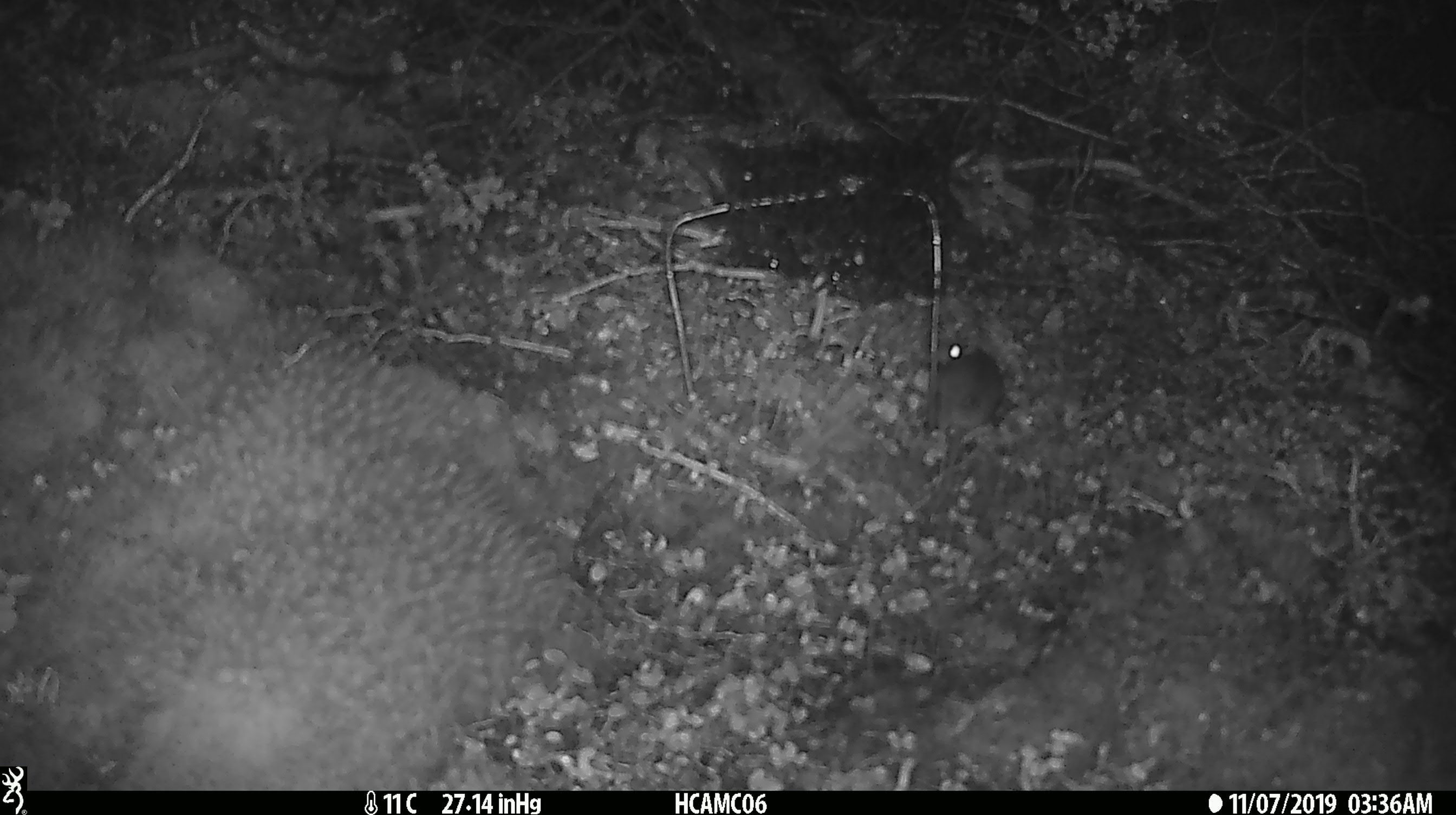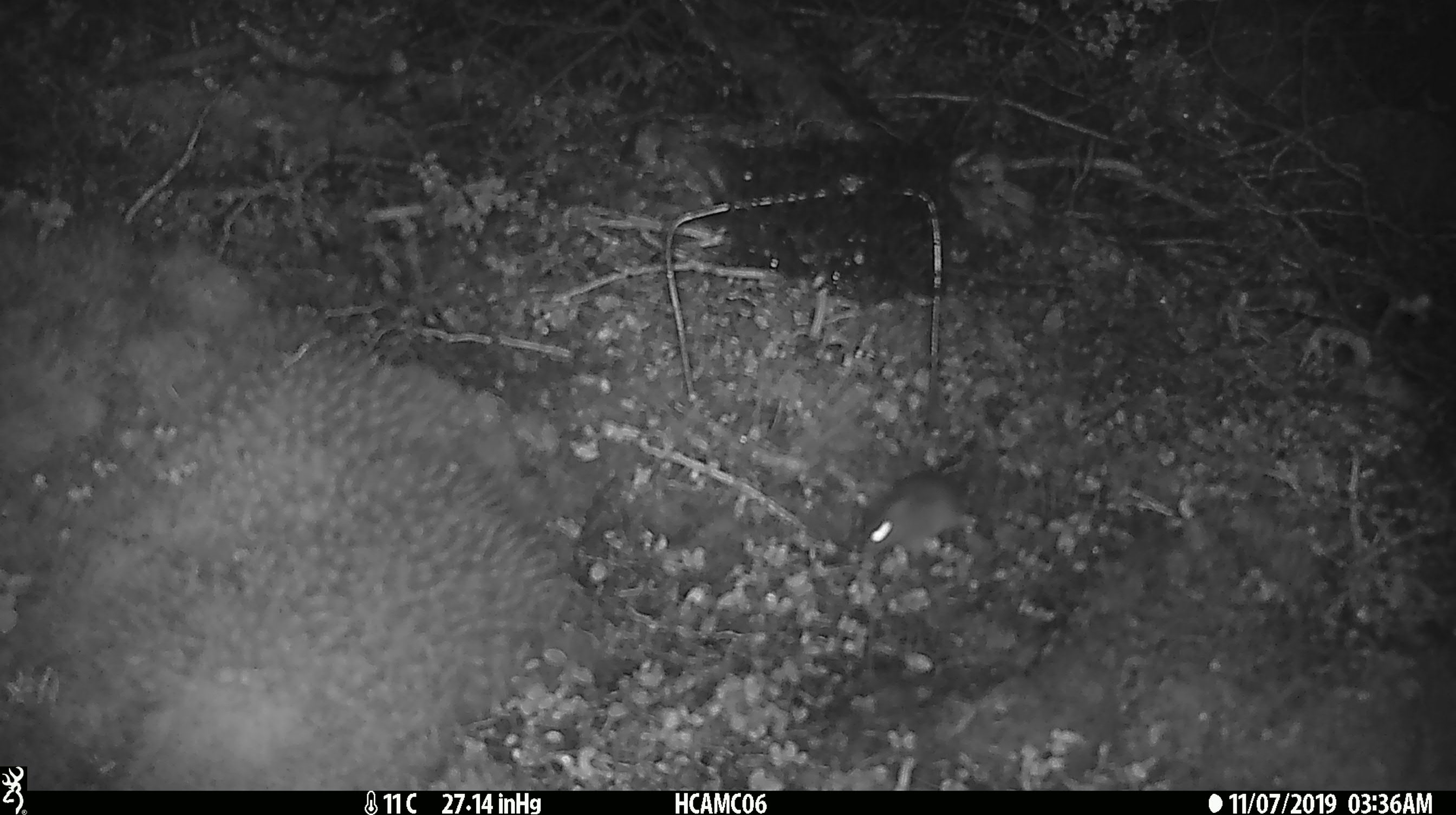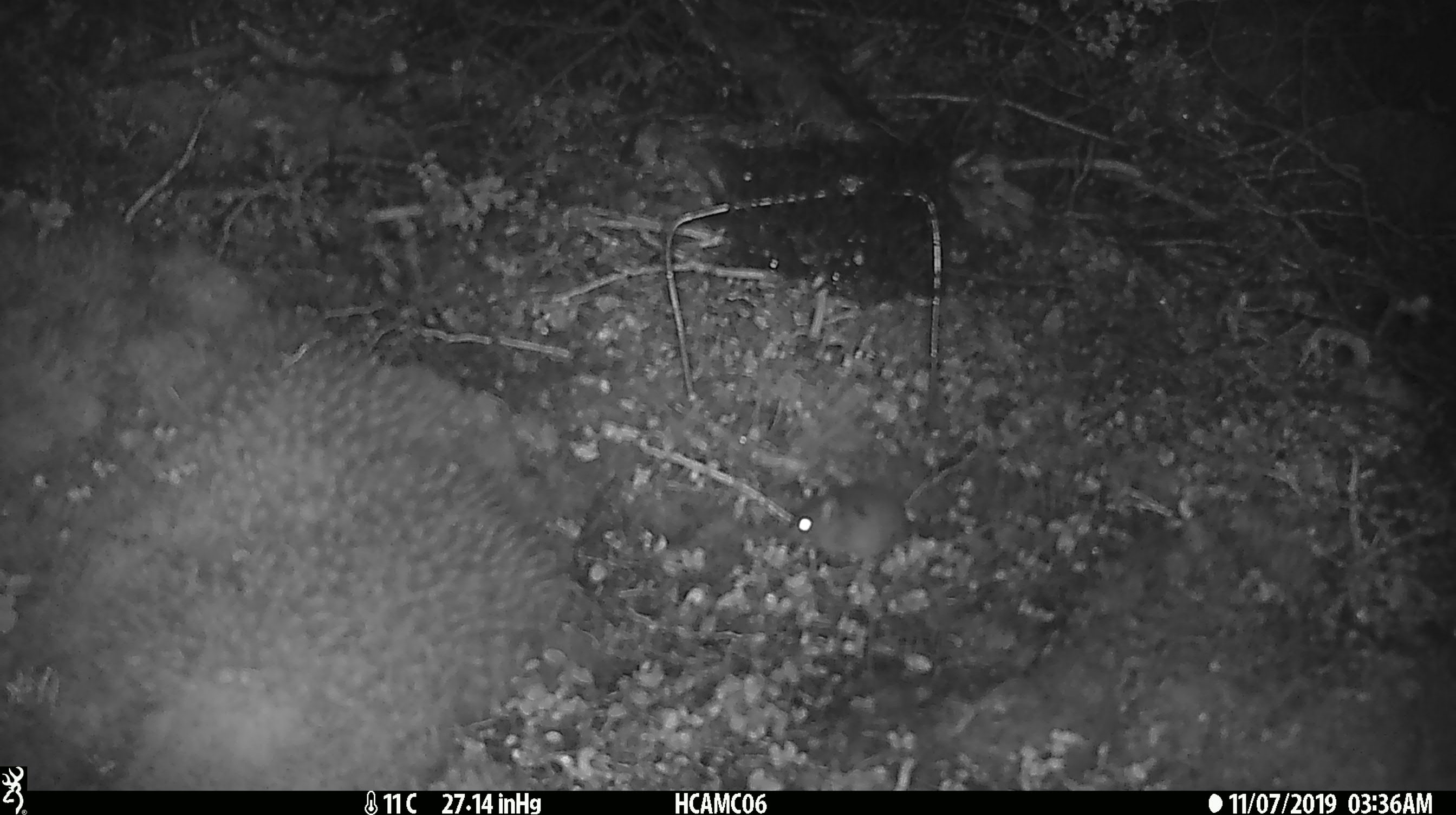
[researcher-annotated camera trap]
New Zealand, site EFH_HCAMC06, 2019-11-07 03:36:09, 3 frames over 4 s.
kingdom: Animalia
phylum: Chordata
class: Mammalia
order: Rodentia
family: Muridae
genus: Mus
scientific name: Mus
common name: mouse